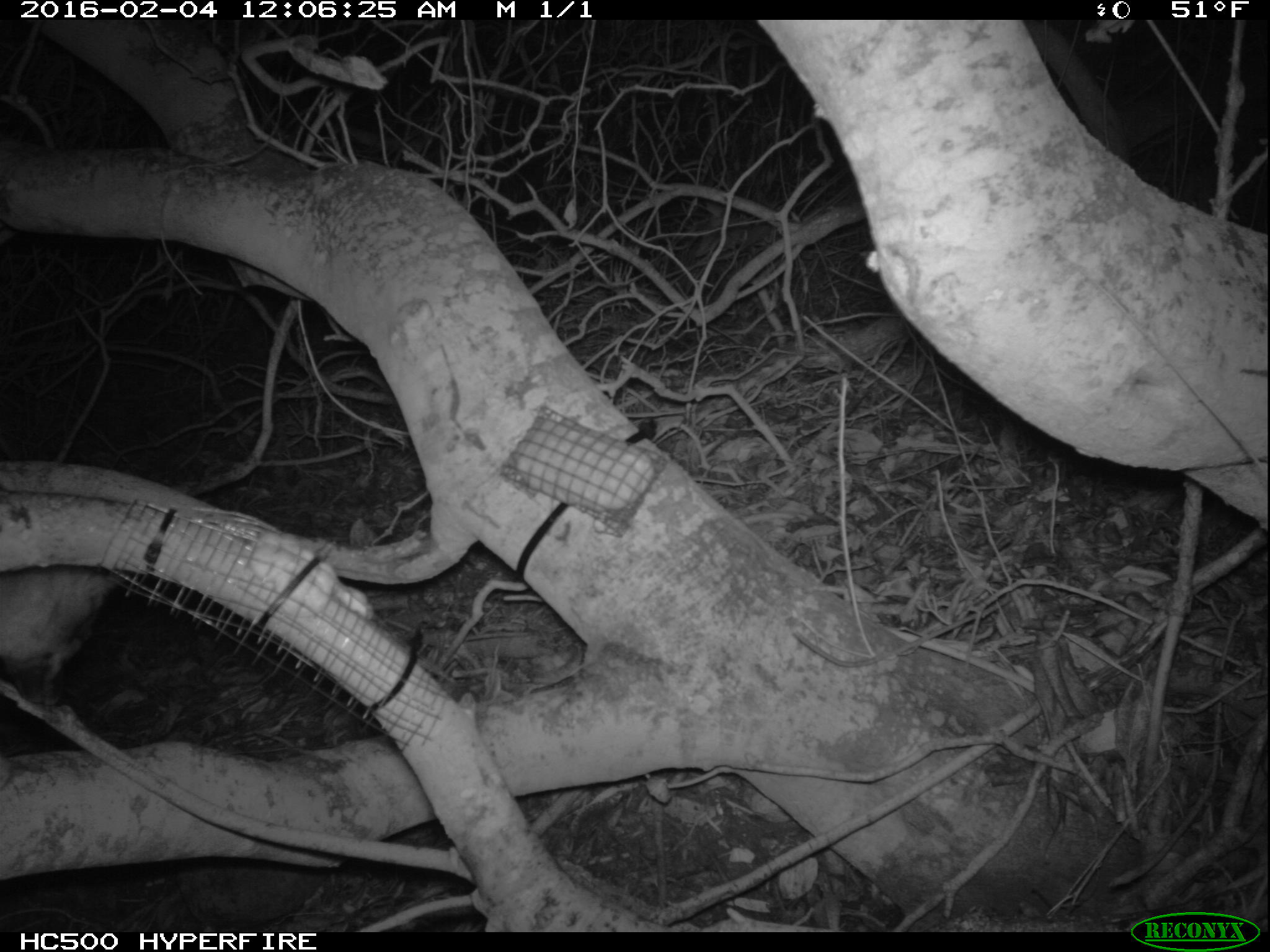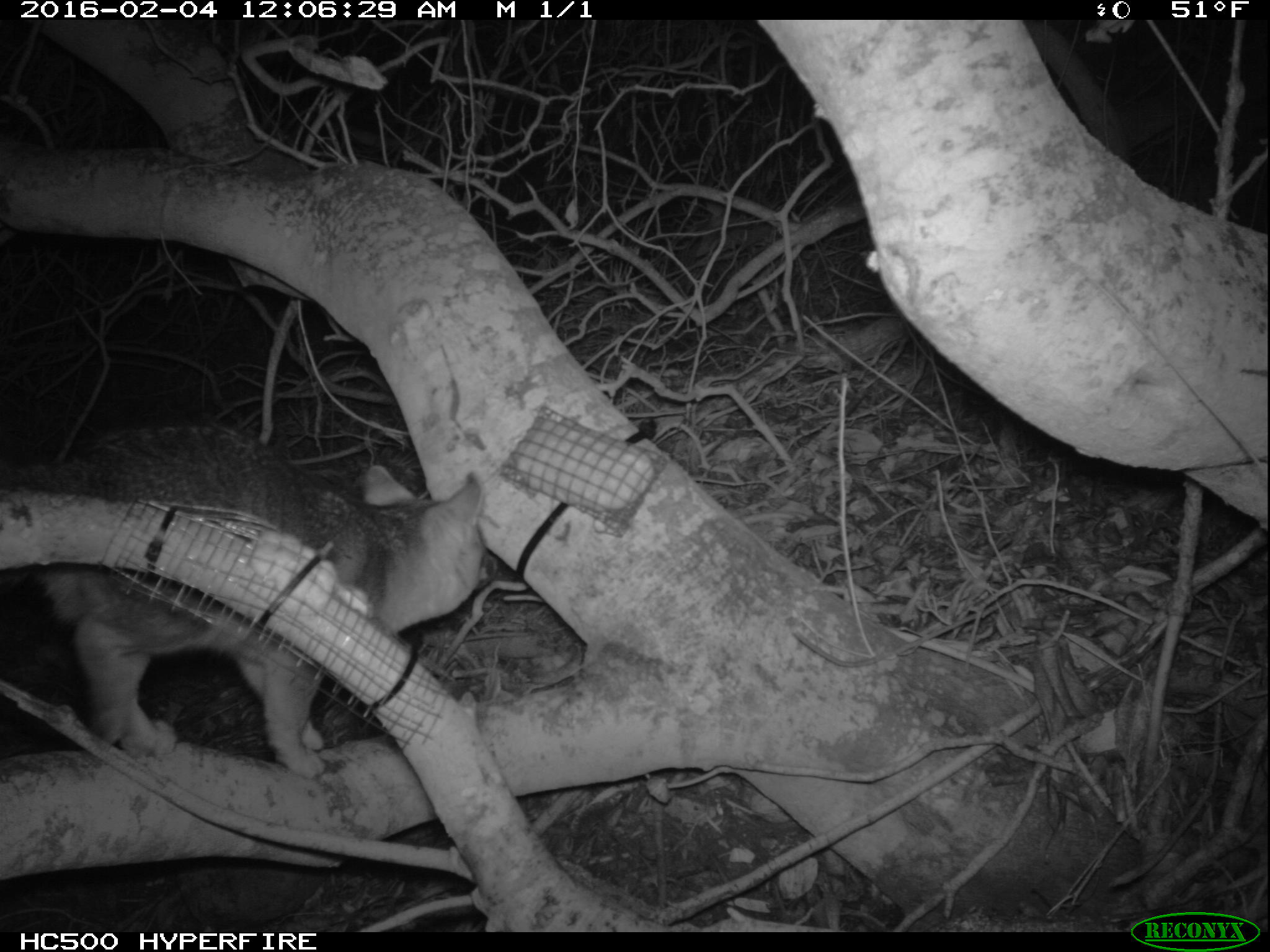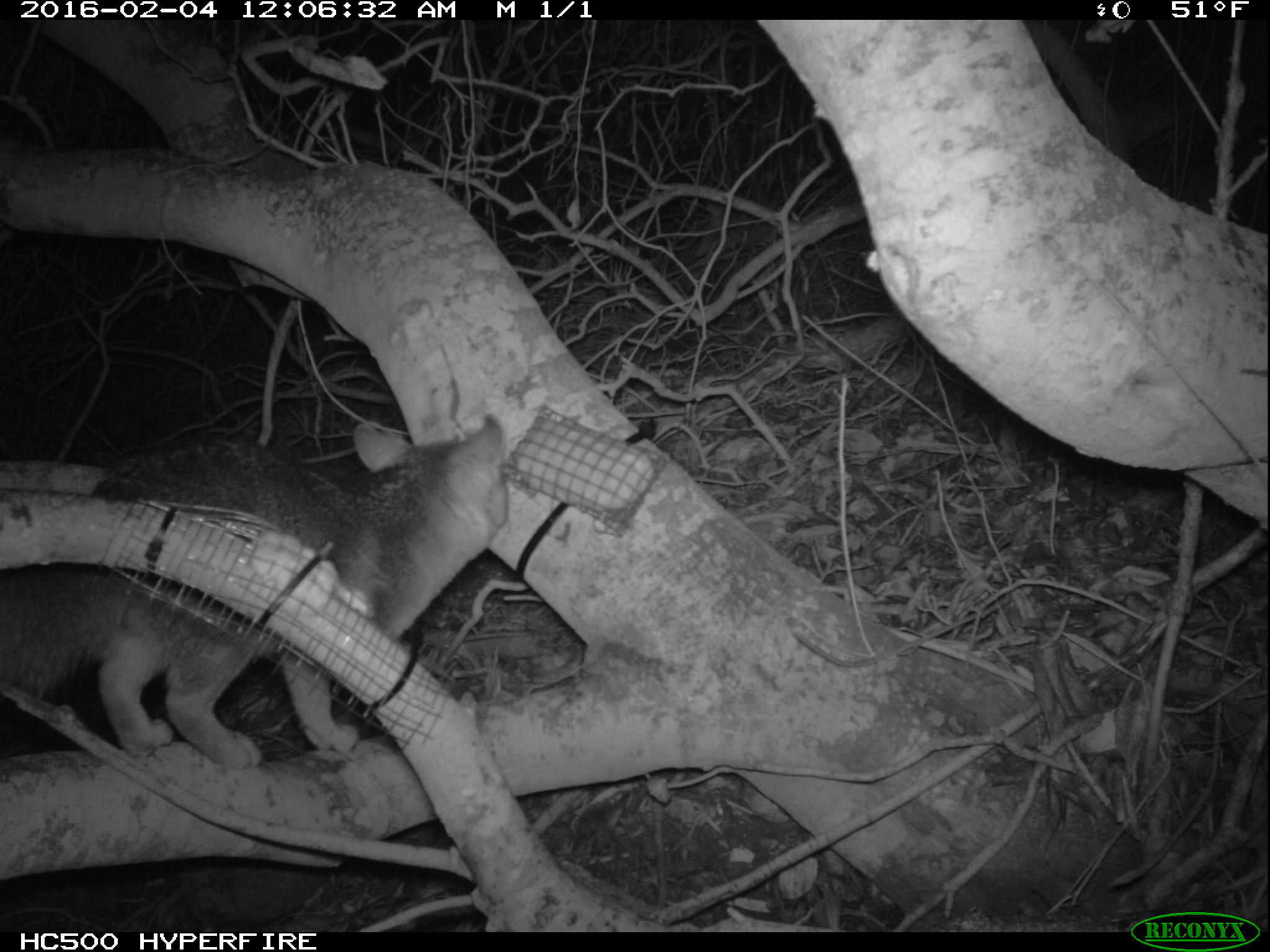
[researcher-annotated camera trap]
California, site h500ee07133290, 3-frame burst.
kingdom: Animalia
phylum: Chordata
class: Mammalia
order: Carnivora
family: Canidae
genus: Urocyon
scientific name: Urocyon littoralis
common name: island fox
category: fox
Fox (island fox) (Urocyon littoralis).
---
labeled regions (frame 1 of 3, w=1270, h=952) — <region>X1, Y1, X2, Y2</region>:
fox: <region>0, 565, 118, 708</region>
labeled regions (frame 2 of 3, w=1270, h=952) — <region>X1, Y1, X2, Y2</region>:
fox: <region>0, 421, 497, 779</region>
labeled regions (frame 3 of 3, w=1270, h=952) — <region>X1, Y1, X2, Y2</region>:
fox: <region>0, 416, 509, 769</region>